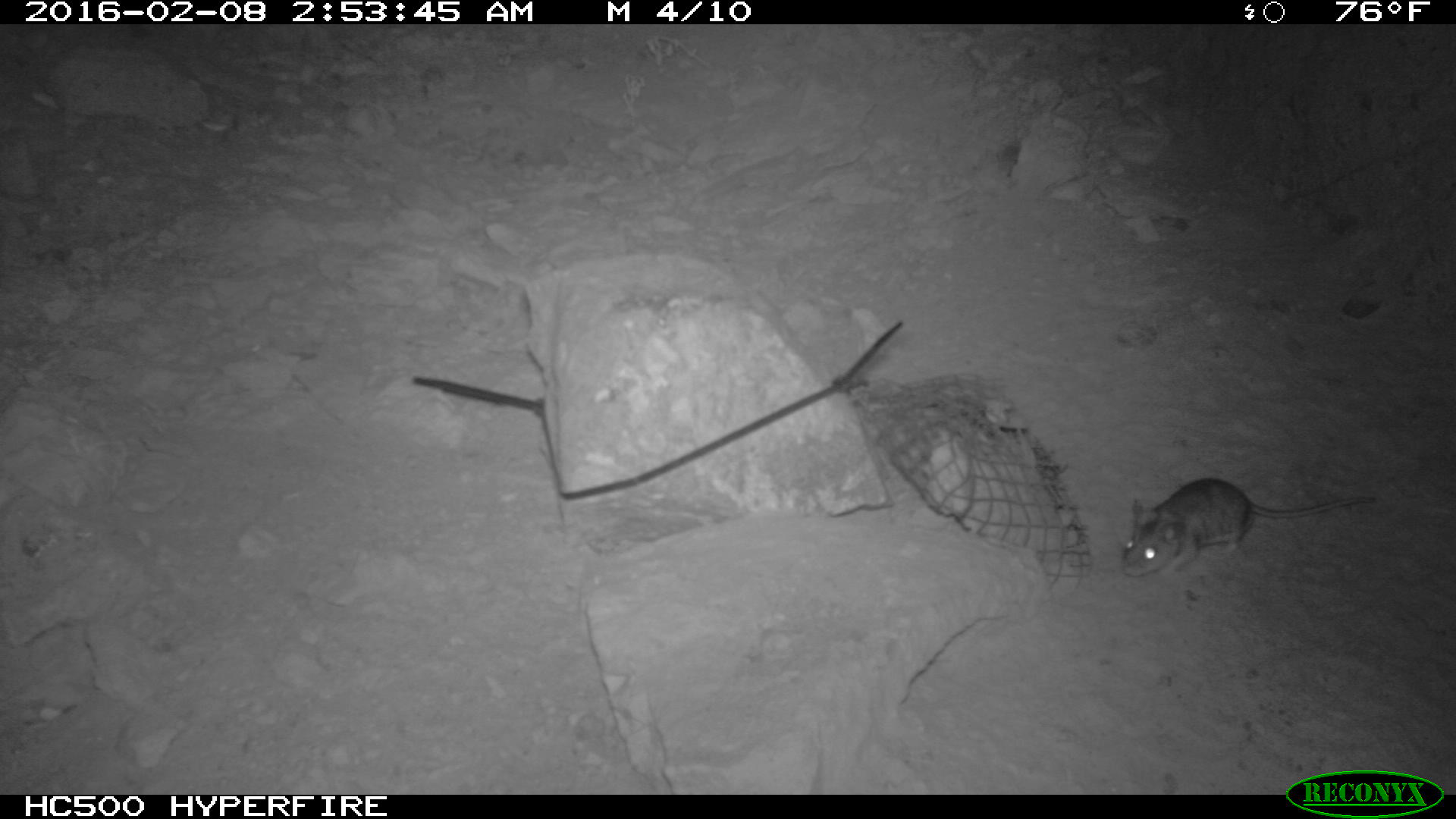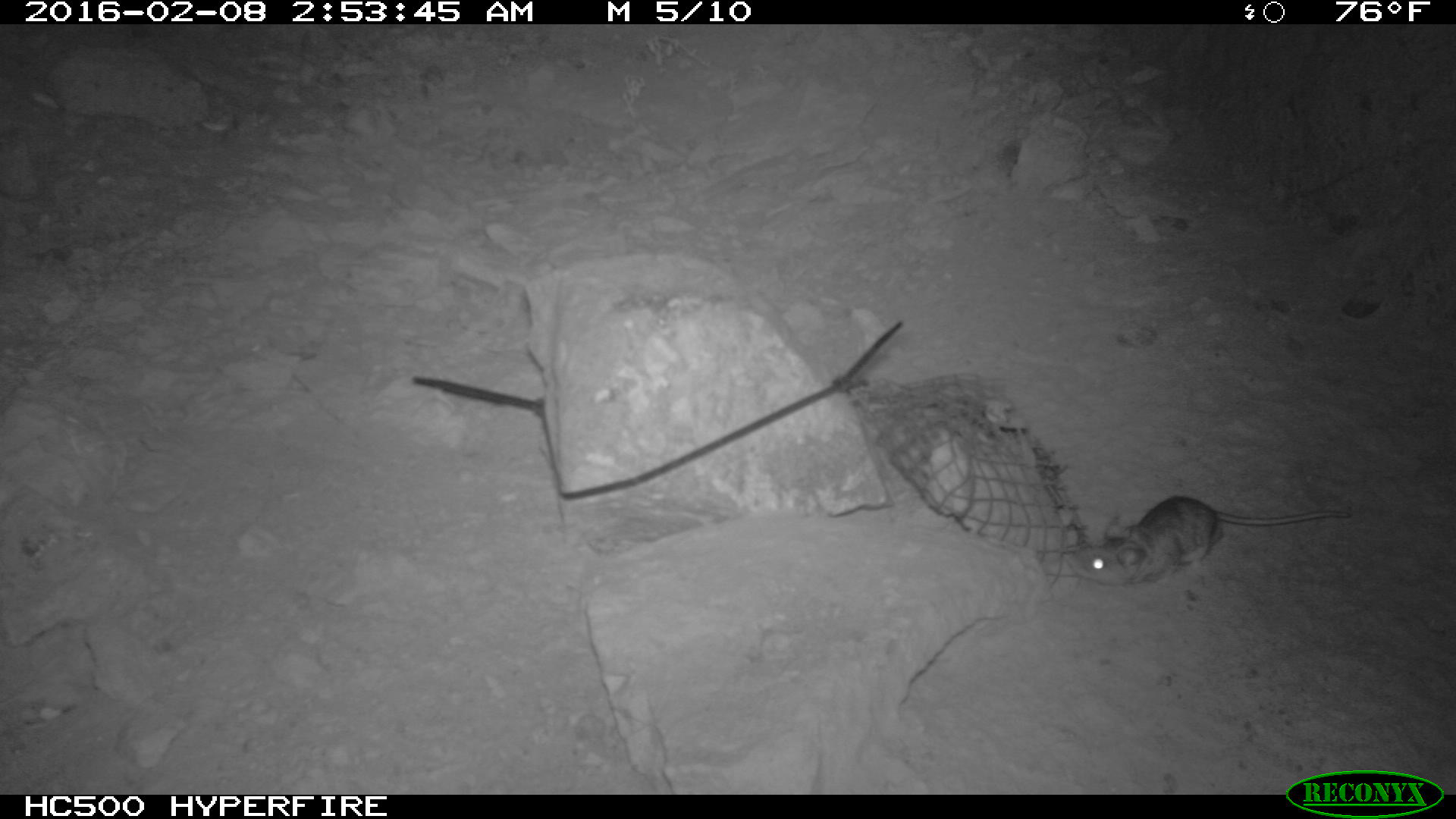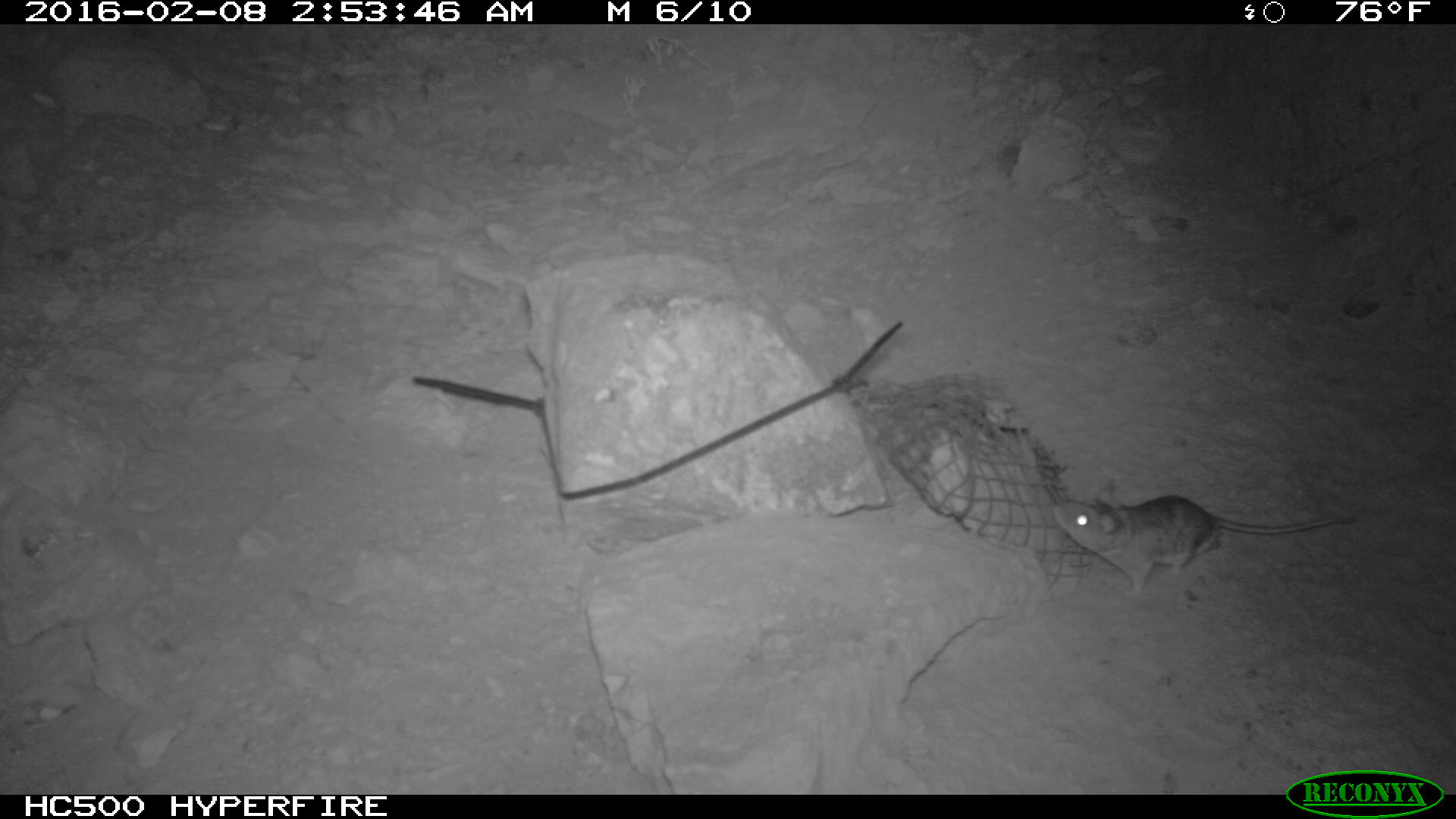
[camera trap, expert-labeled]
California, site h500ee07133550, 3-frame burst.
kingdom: Animalia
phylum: Chordata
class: Mammalia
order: Rodentia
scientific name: Rodentia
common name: rodent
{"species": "rodent (Rodentia)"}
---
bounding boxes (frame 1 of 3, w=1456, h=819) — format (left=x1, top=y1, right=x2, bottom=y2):
rodent: (left=1121, top=478, right=1375, bottom=576)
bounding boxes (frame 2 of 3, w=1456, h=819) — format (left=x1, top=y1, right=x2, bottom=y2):
rodent: (left=1061, top=496, right=1351, bottom=587)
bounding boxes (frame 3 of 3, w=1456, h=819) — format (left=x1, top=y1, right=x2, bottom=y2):
rodent: (left=1055, top=492, right=1358, bottom=597)